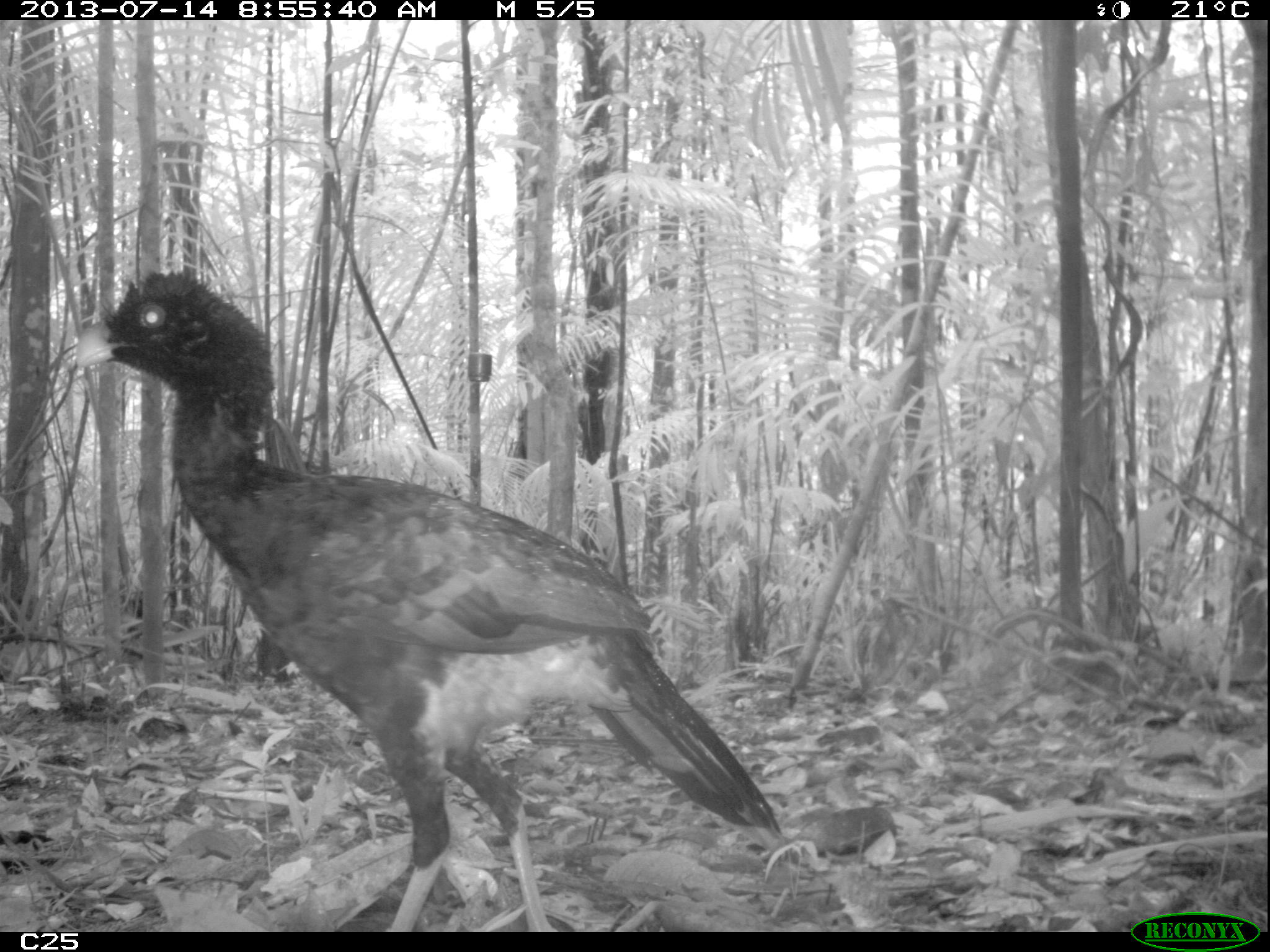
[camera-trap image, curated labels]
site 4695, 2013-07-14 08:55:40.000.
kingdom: Animalia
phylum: Chordata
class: Aves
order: Galliformes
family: Cracidae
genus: Mitu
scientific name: Mitu tomentosum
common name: crestless curassow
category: mitu tomentosa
Mitu tomentosa (crestless curassow) (Mitu tomentosum), count 1, age adult.